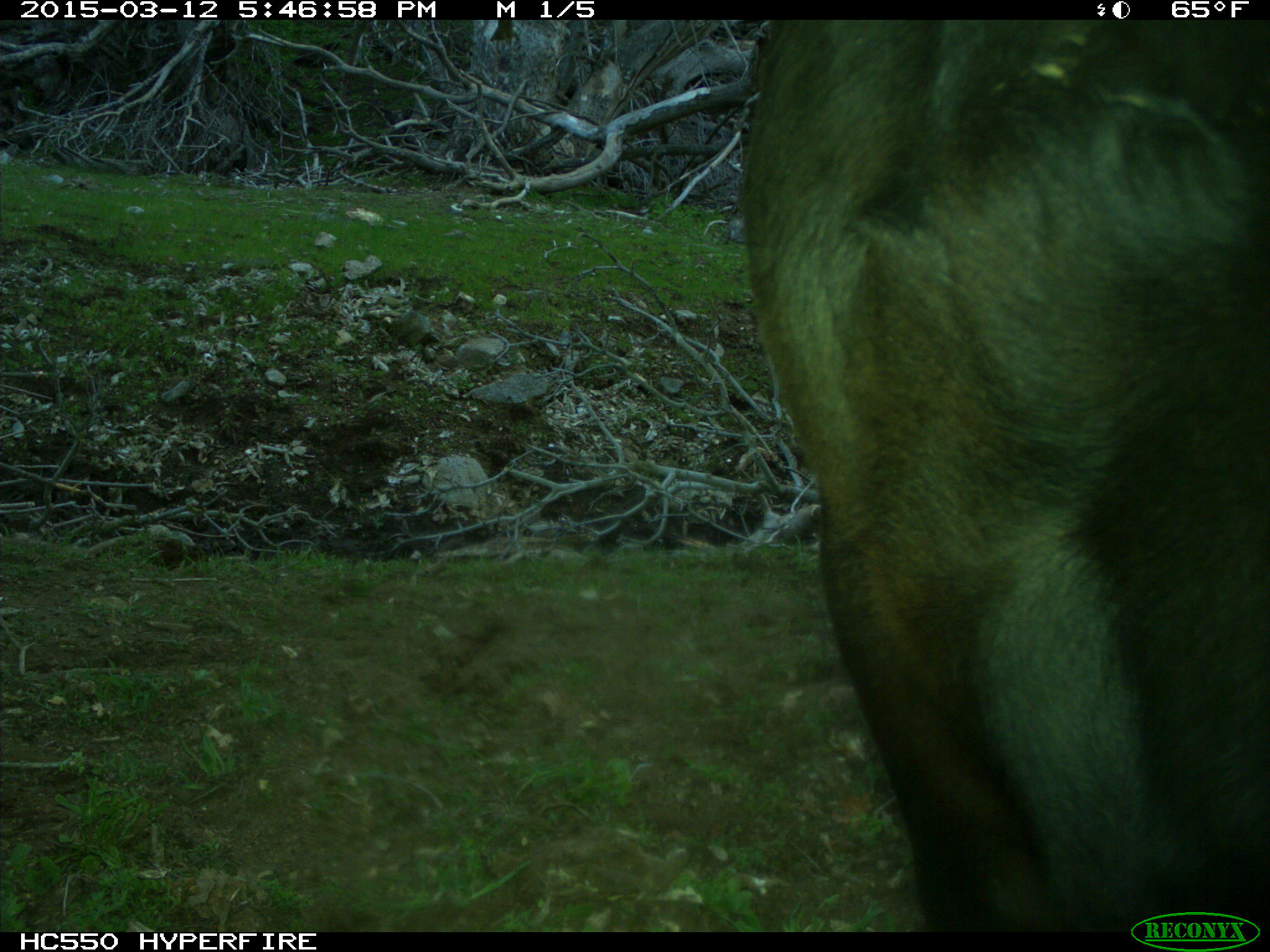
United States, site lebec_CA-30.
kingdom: Animalia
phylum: Chordata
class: Mammalia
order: Artiodactyla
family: Bovidae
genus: Bos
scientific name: Bos taurus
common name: domestic cow